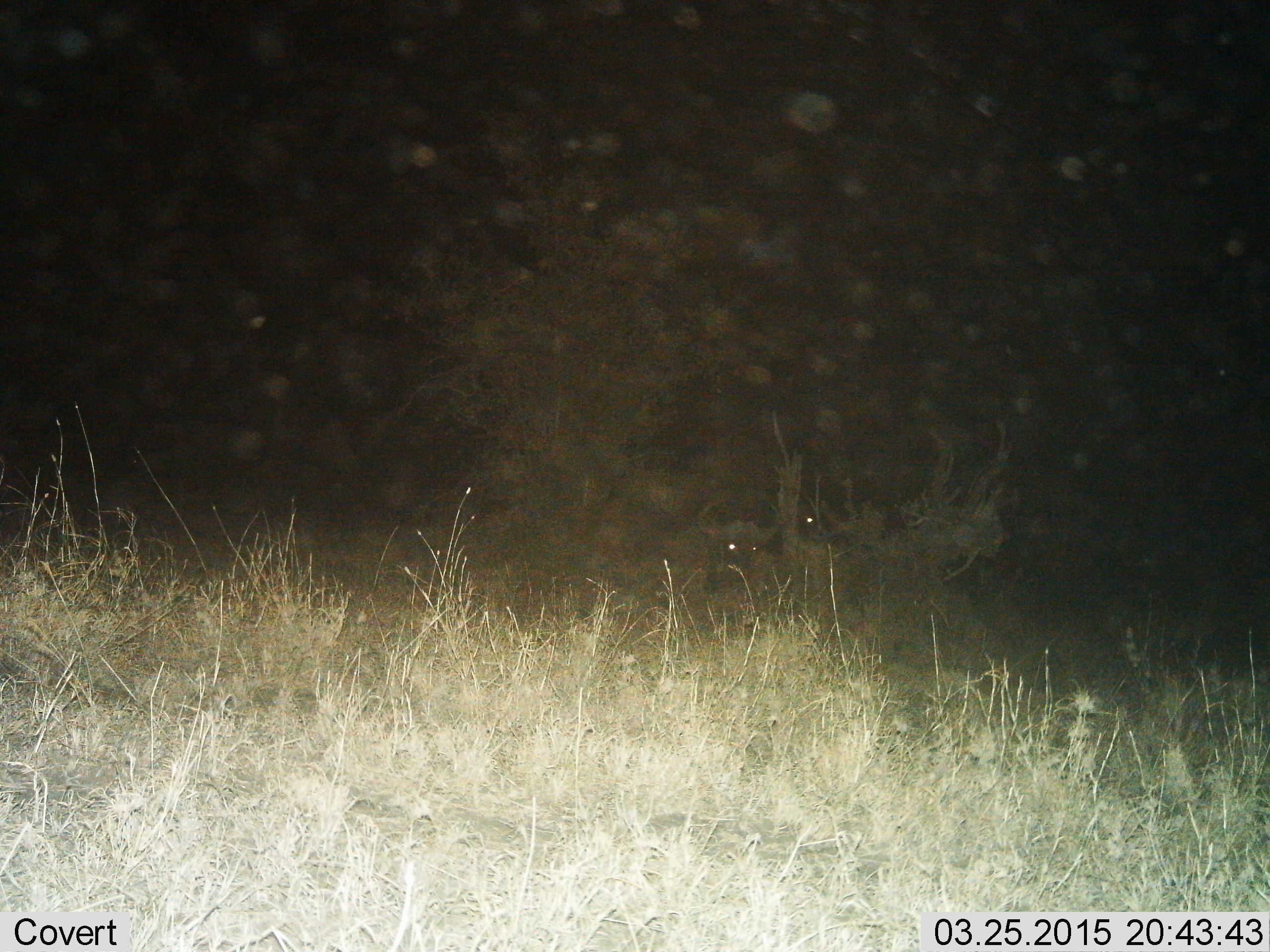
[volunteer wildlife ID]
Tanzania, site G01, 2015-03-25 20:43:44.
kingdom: Animalia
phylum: Chordata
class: Mammalia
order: Artiodactyla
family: Bovidae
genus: Syncerus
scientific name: Syncerus caffer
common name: cape buffalo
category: buffalo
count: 2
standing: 62%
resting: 50%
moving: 0%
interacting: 0%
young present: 0%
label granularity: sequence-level